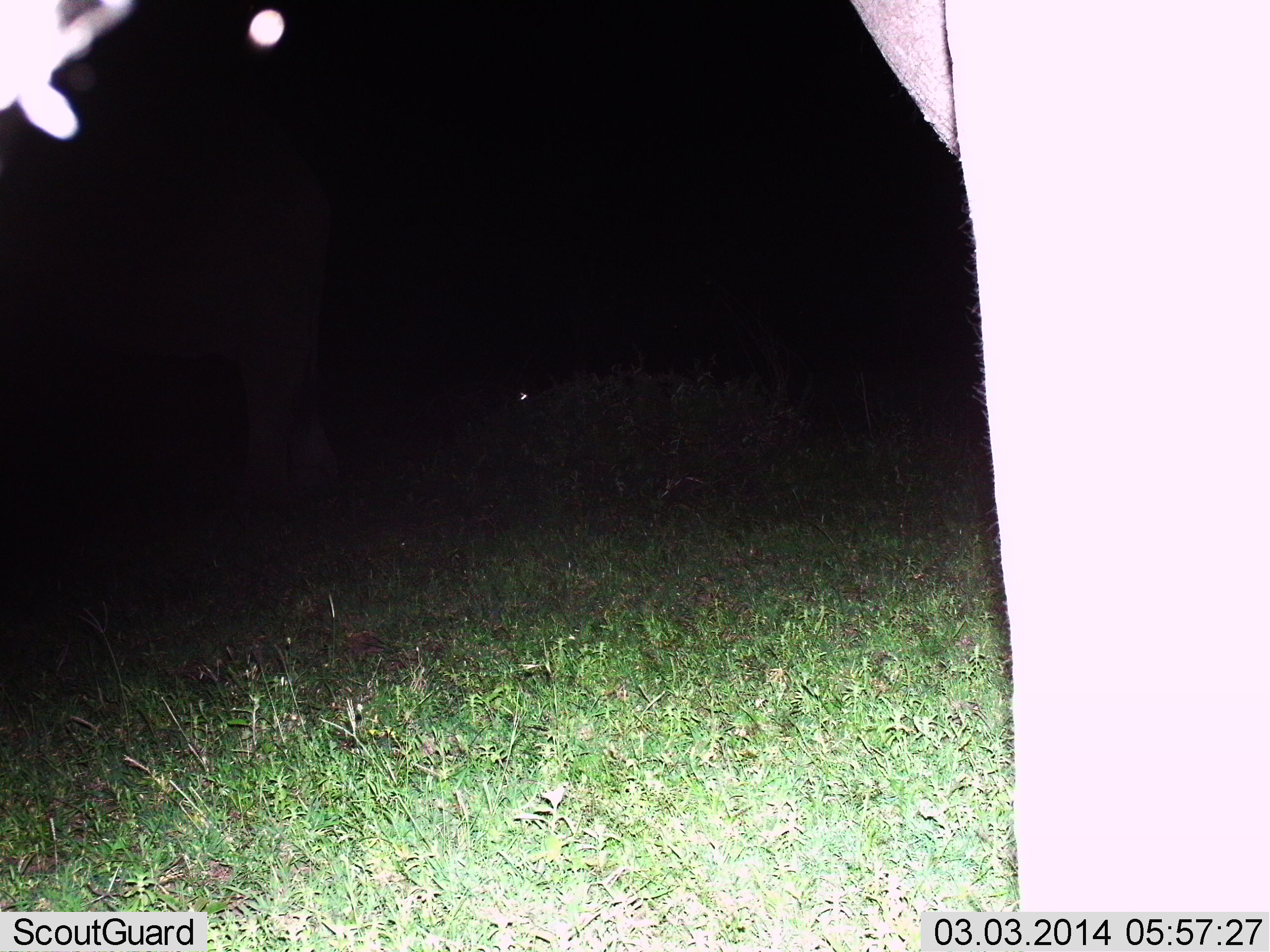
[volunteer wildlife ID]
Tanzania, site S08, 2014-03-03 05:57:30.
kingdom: Animalia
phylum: Chordata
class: Mammalia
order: Proboscidea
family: Elephantidae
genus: Loxodonta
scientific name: Loxodonta africana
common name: african bush elephant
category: elephant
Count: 2.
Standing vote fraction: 100%.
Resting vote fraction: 0%.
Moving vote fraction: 0%.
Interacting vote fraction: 0%.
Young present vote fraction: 0%.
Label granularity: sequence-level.